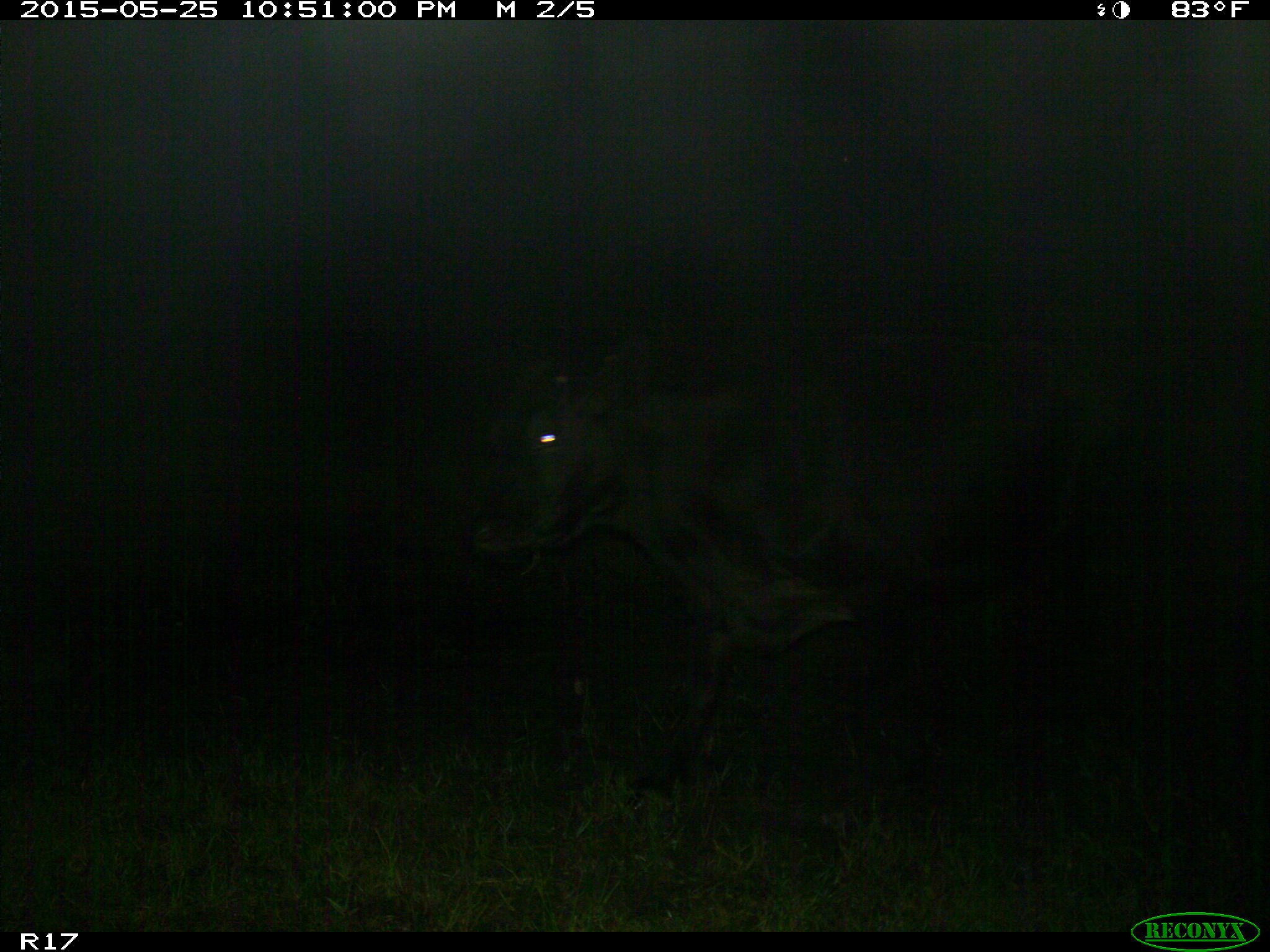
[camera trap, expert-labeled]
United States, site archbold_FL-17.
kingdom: Animalia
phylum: Chordata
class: Mammalia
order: Artiodactyla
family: Bovidae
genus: Bos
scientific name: Bos taurus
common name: domestic cow